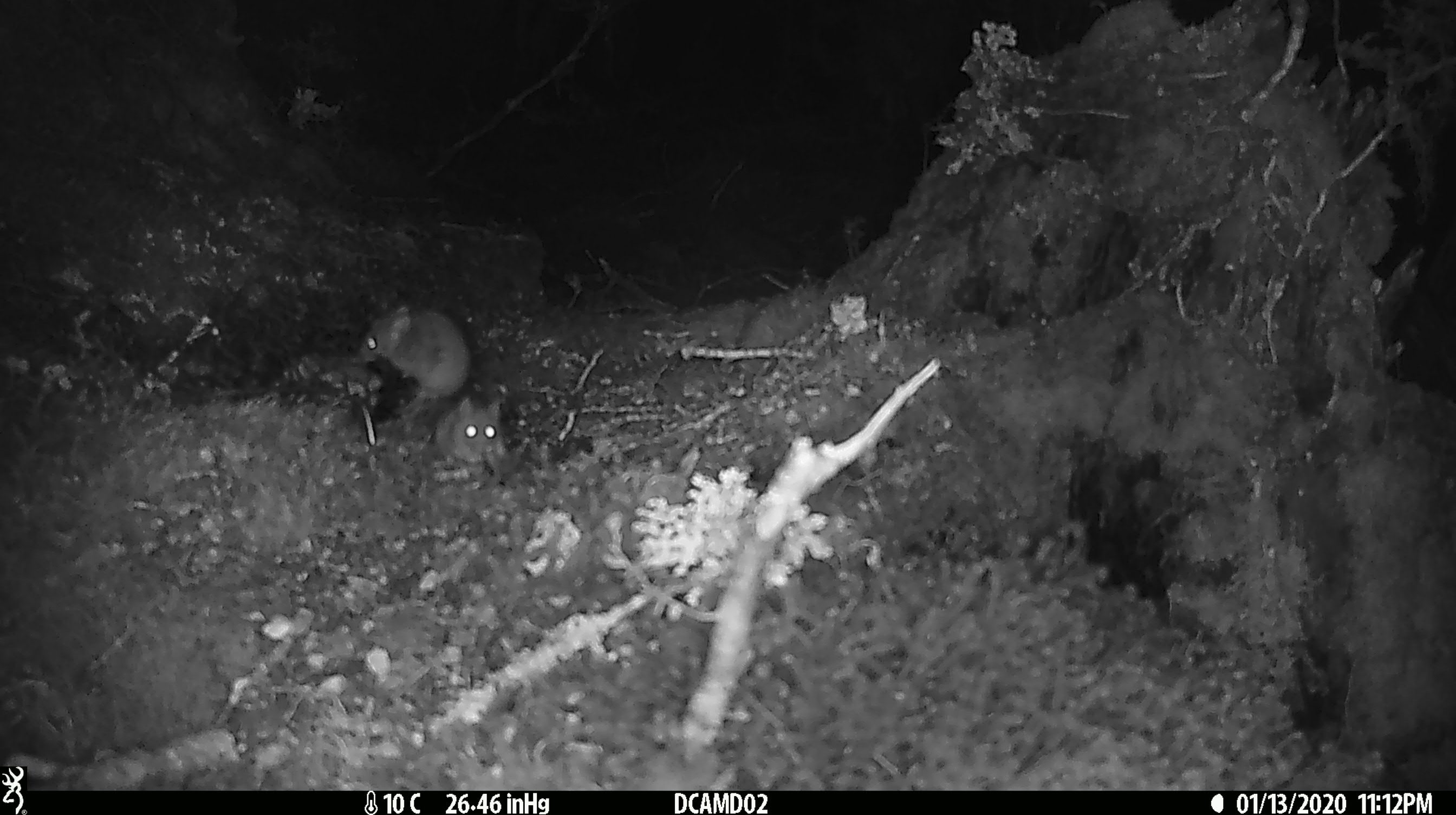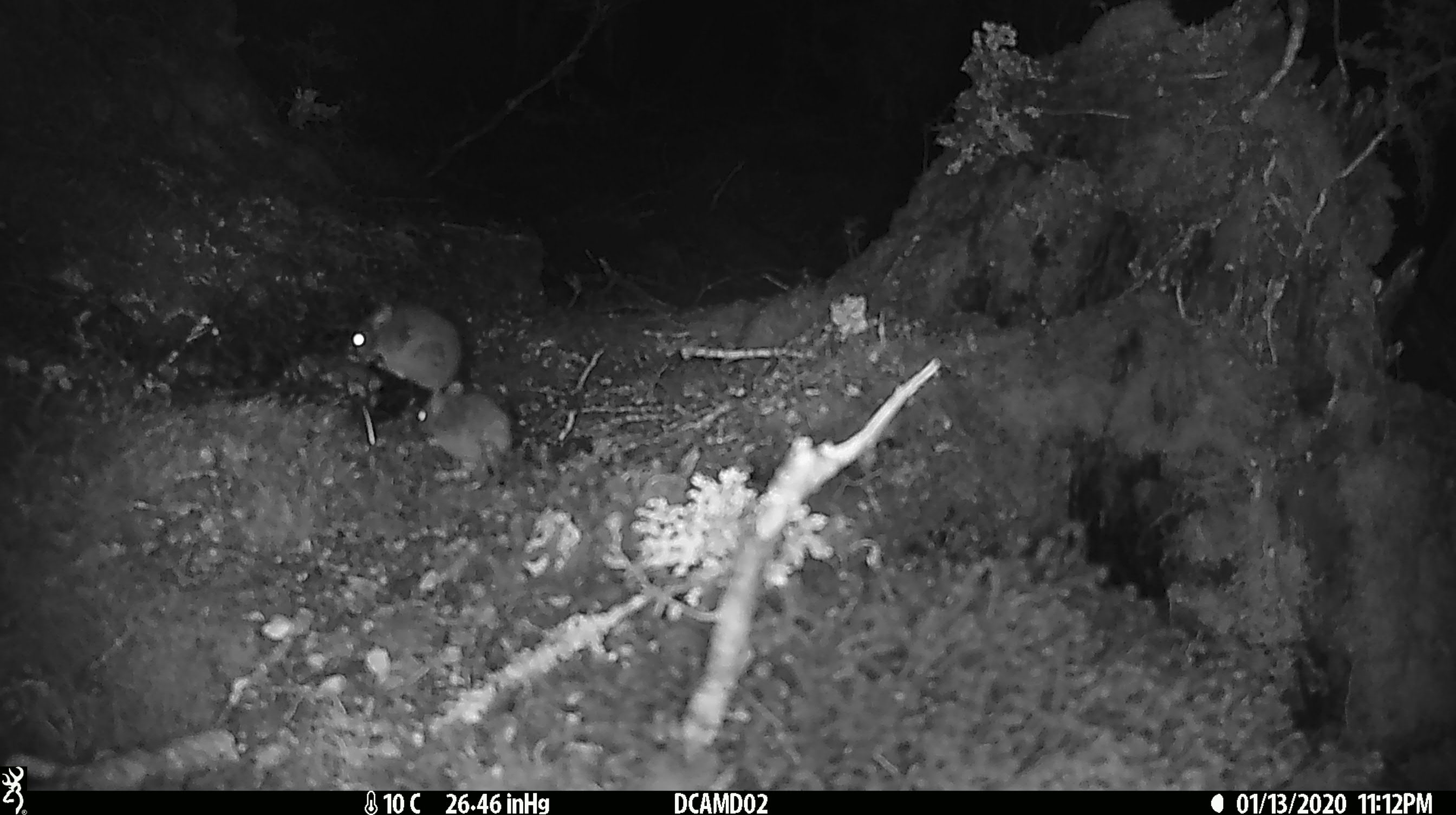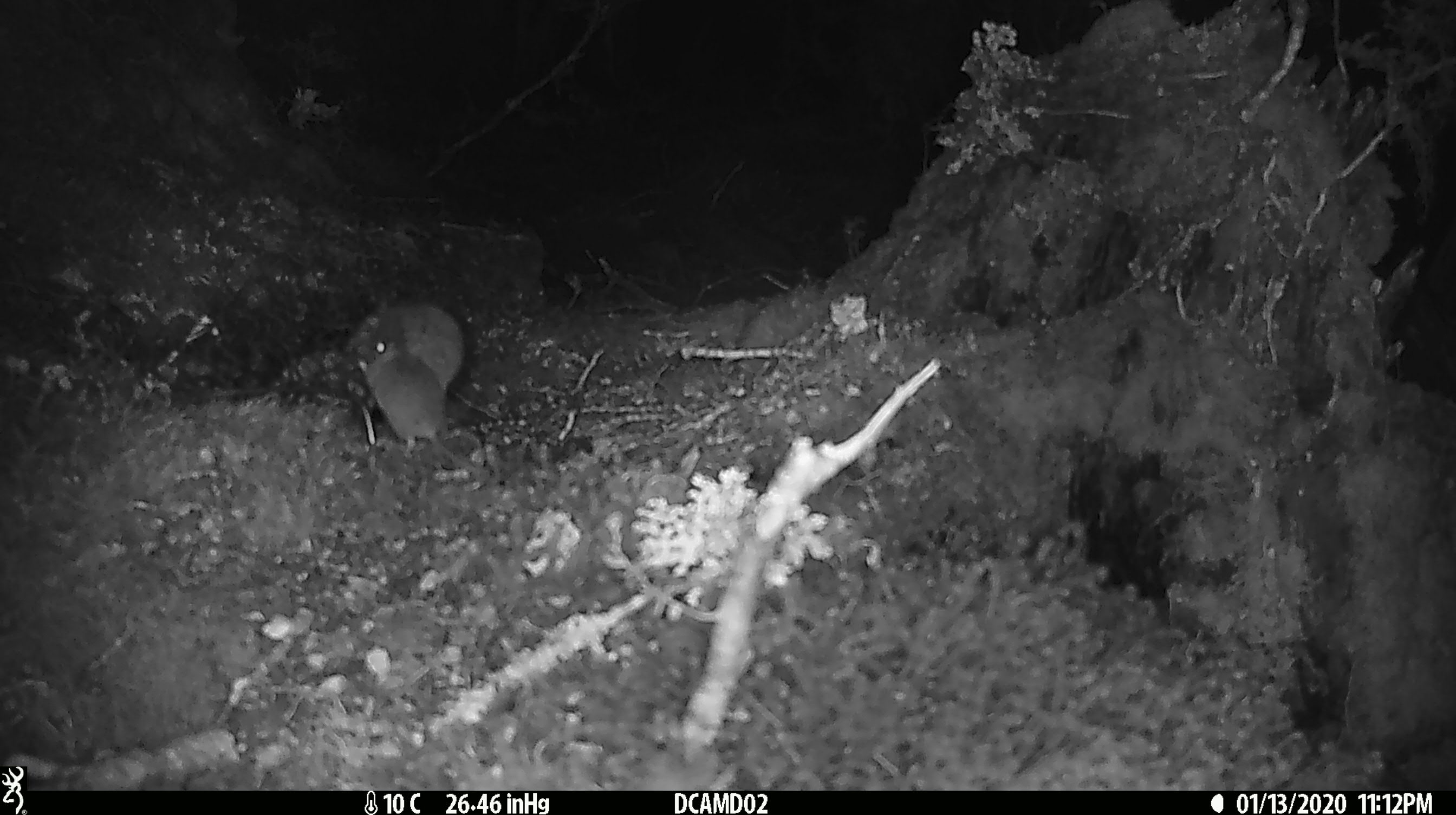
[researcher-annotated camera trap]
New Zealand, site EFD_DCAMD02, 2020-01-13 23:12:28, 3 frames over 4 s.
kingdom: Animalia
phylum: Chordata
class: Mammalia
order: Rodentia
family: Muridae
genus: Mus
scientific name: Mus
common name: mouse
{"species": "mouse (Mus)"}